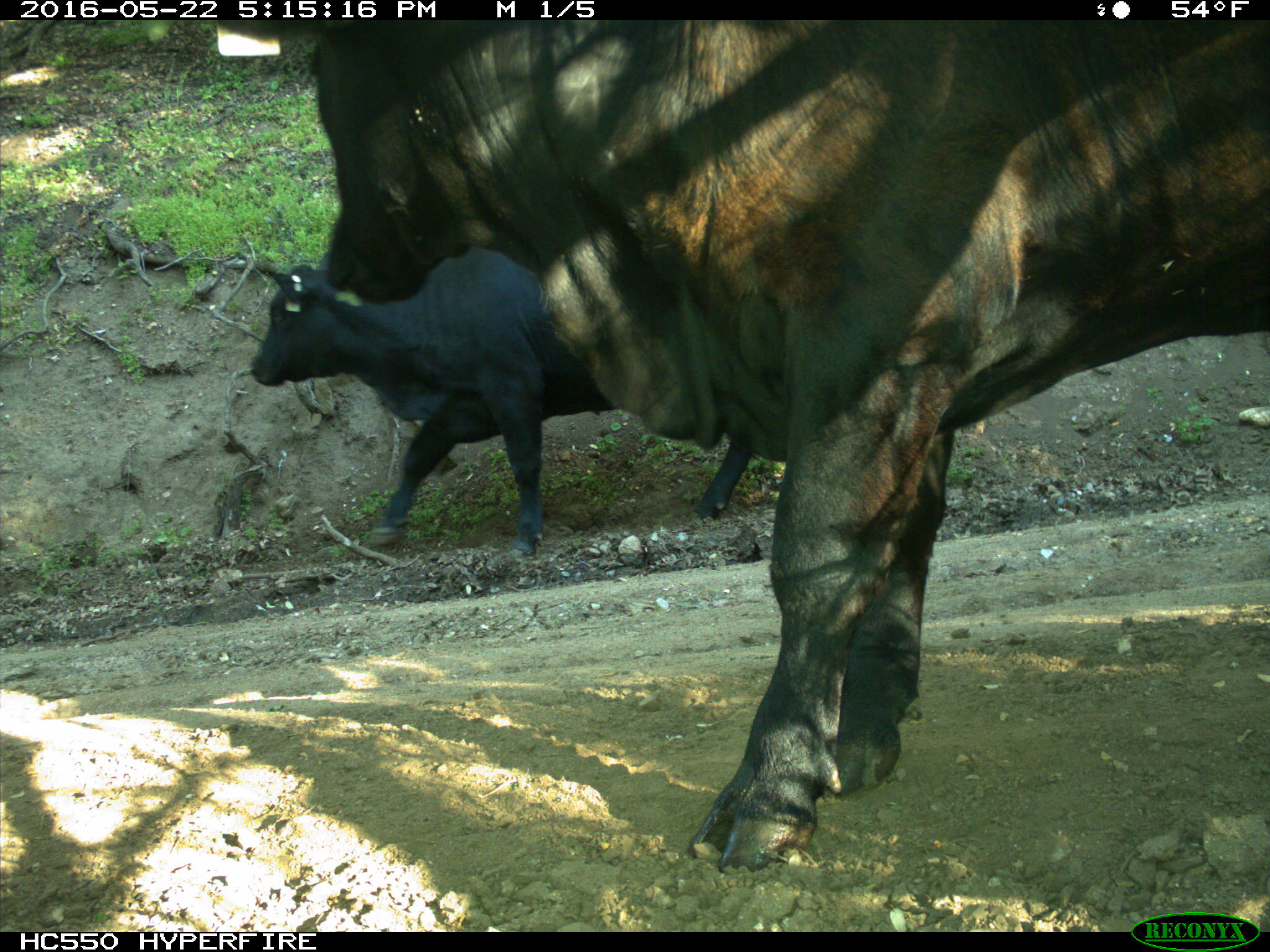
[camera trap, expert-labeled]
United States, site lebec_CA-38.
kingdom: Animalia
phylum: Chordata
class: Mammalia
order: Artiodactyla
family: Bovidae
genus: Bos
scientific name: Bos taurus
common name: domestic cow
Bos taurus (domestic cow).